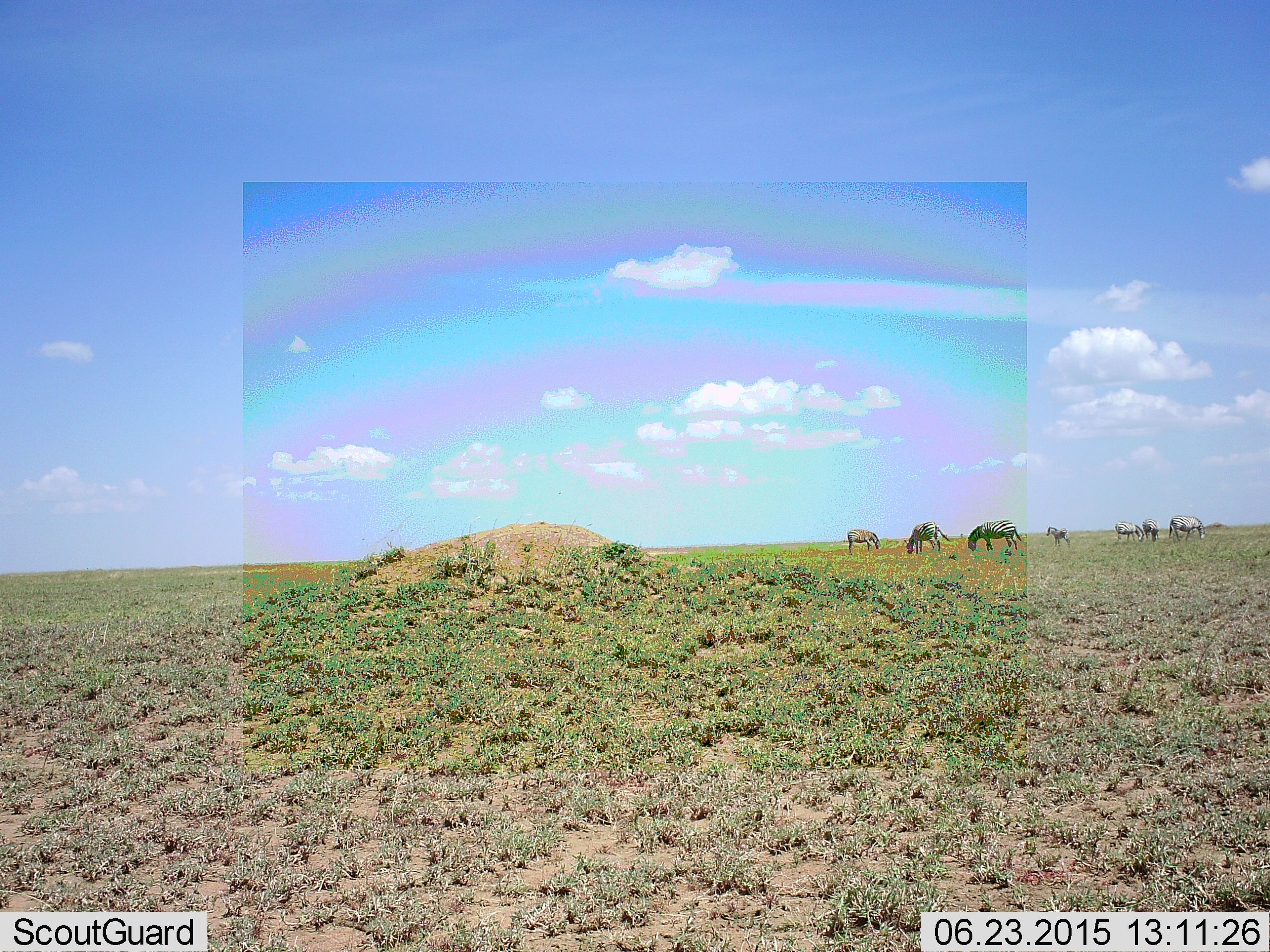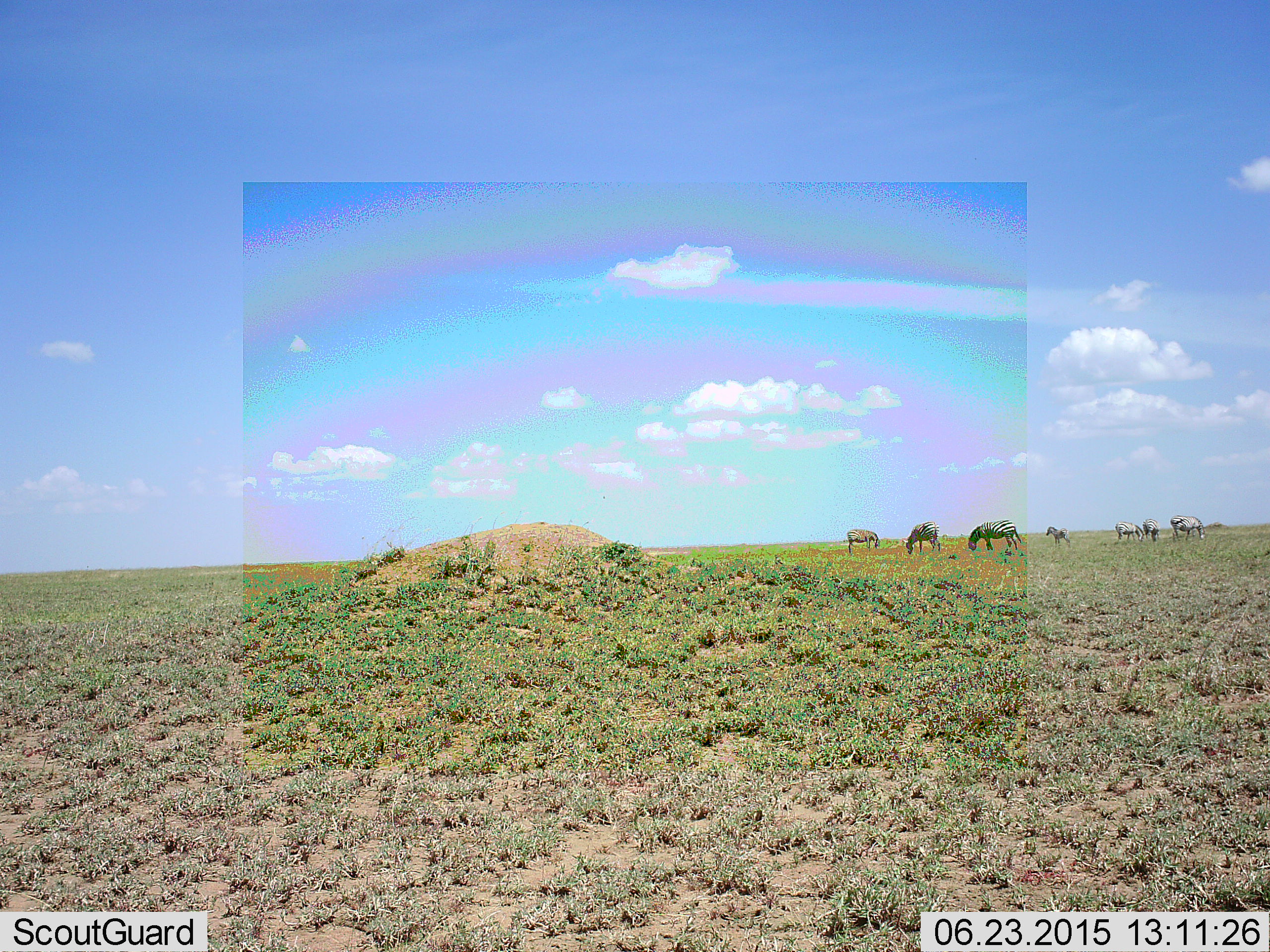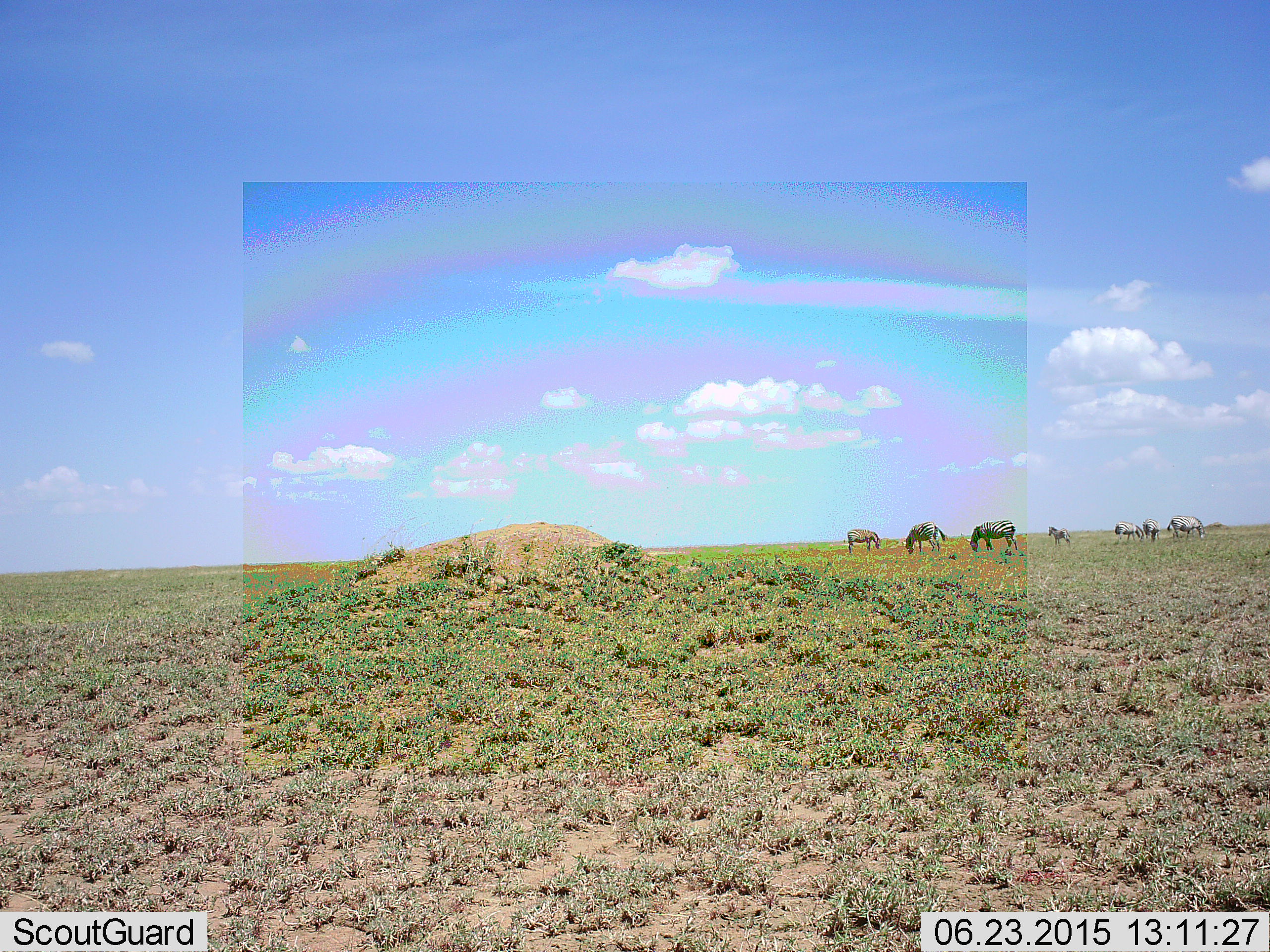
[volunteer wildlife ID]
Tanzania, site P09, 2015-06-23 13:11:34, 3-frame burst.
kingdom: Animalia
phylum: Chordata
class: Mammalia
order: Perissodactyla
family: Equidae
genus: Equus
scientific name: Equus quagga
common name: plains zebra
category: zebra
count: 7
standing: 70%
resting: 0%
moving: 0%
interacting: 0%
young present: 10%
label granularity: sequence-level